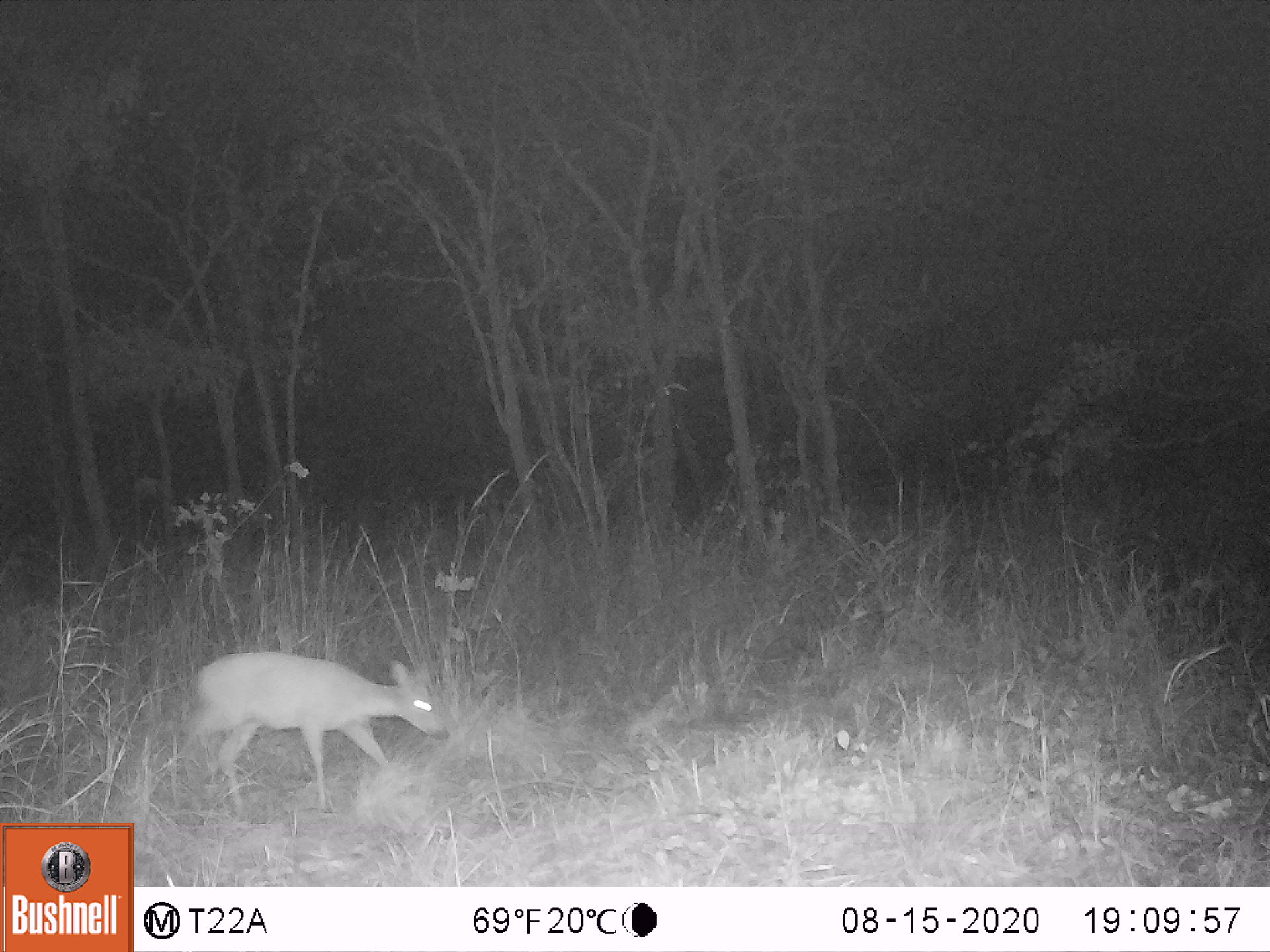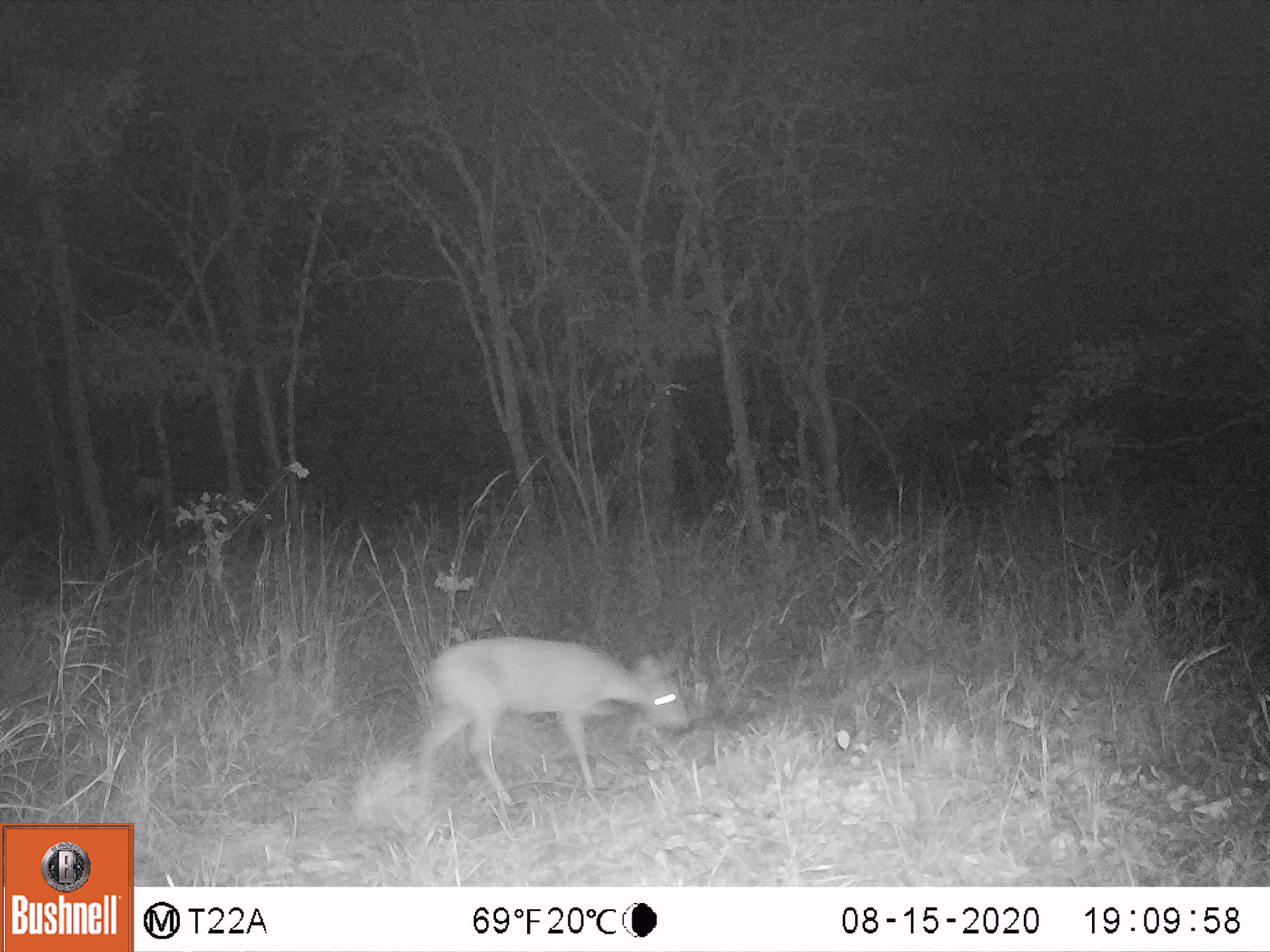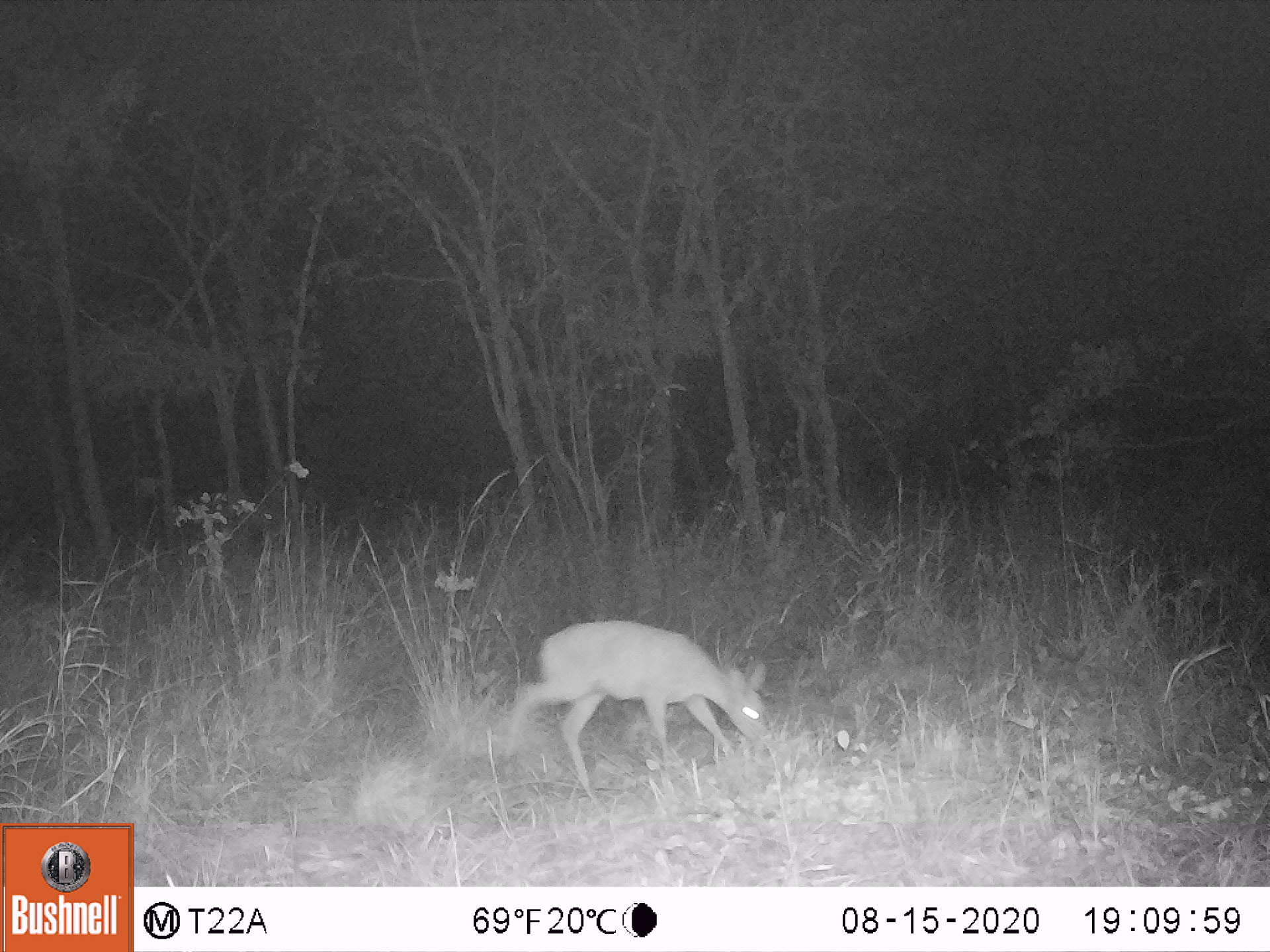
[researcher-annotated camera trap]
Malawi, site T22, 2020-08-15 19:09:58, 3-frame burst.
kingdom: Animalia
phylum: Chordata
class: Mammalia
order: Artiodactyla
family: Bovidae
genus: Sylvicapra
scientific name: Sylvicapra grimmia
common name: common duiker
Common duiker (Sylvicapra grimmia), count 1.